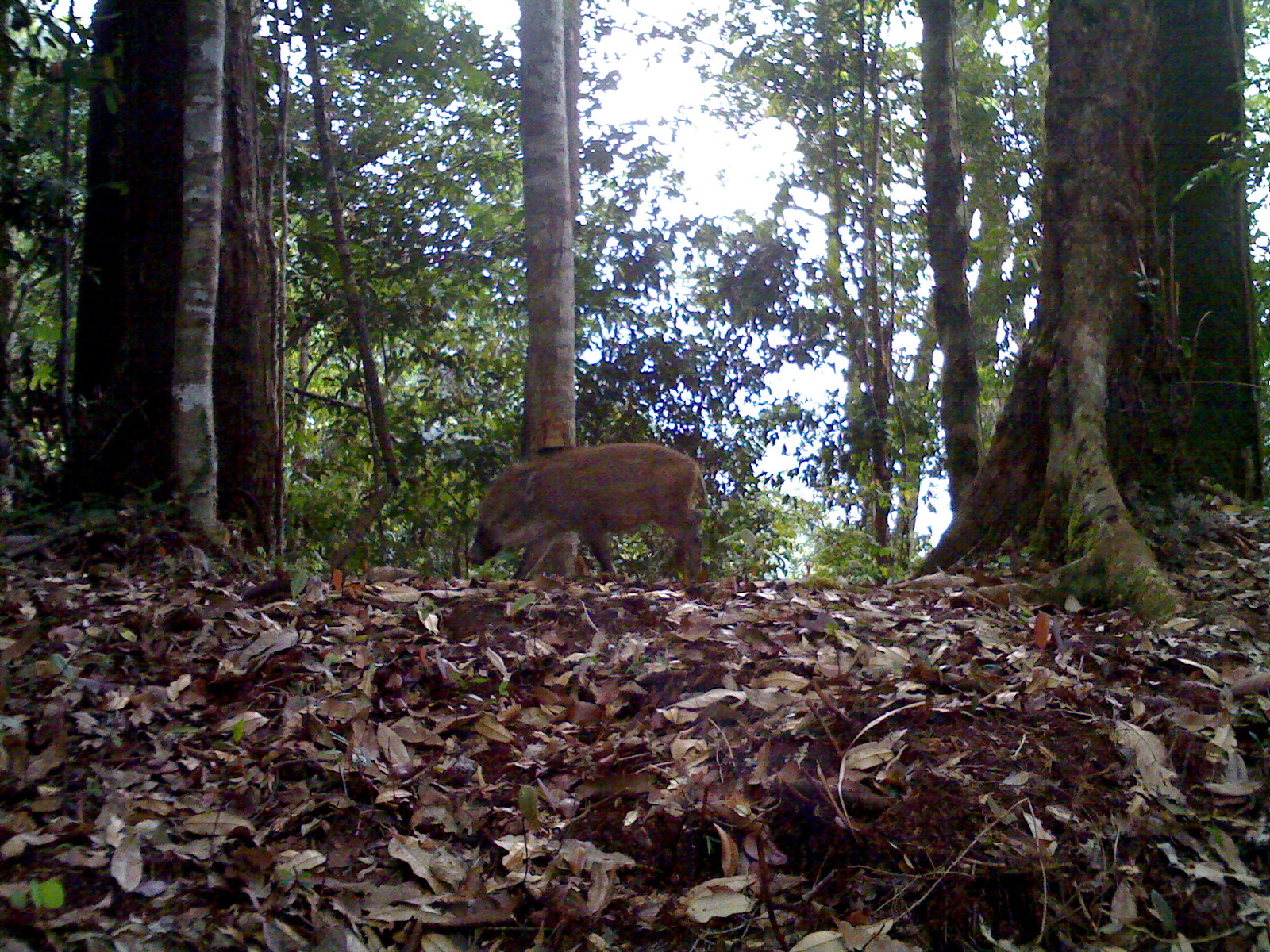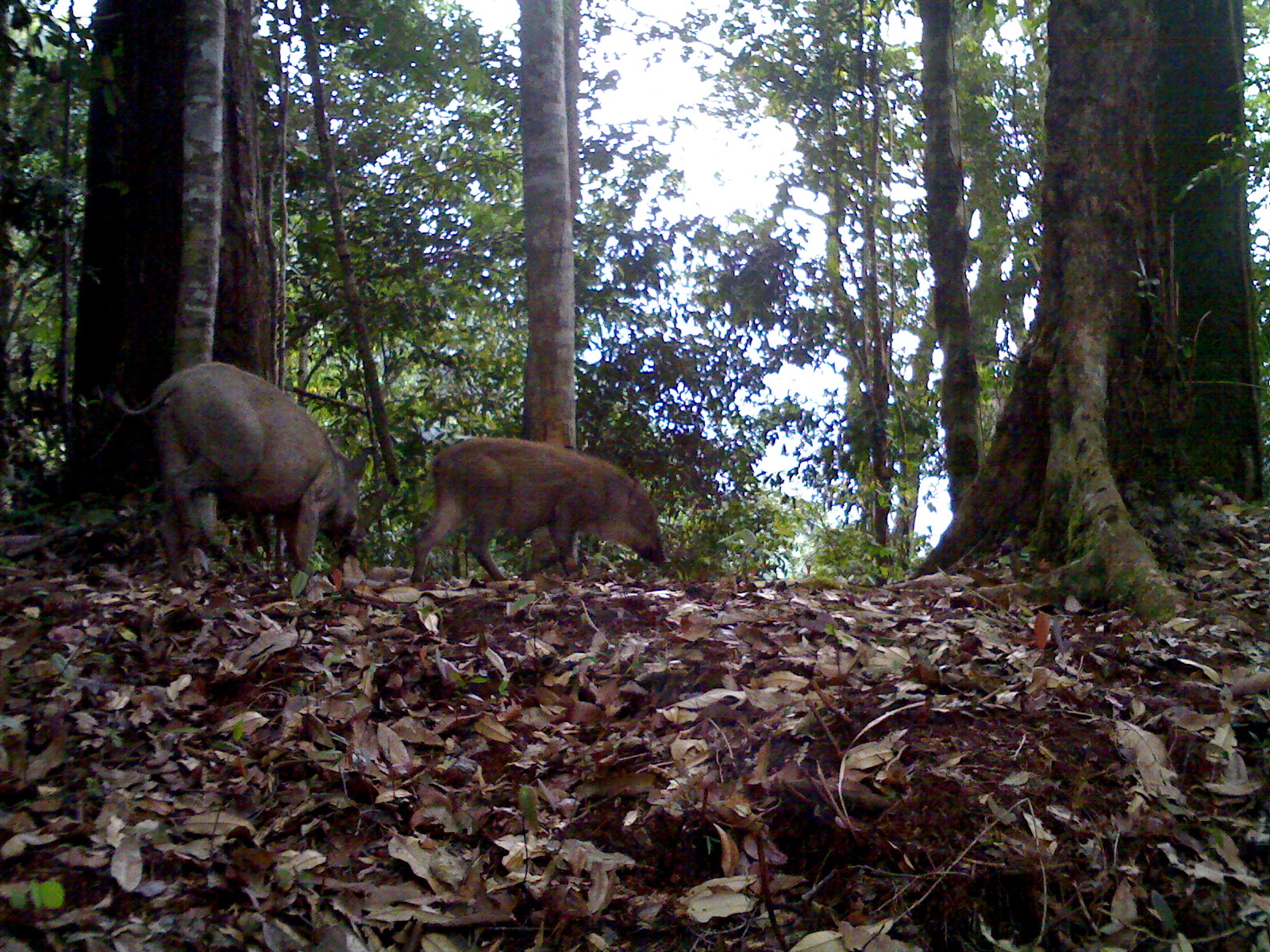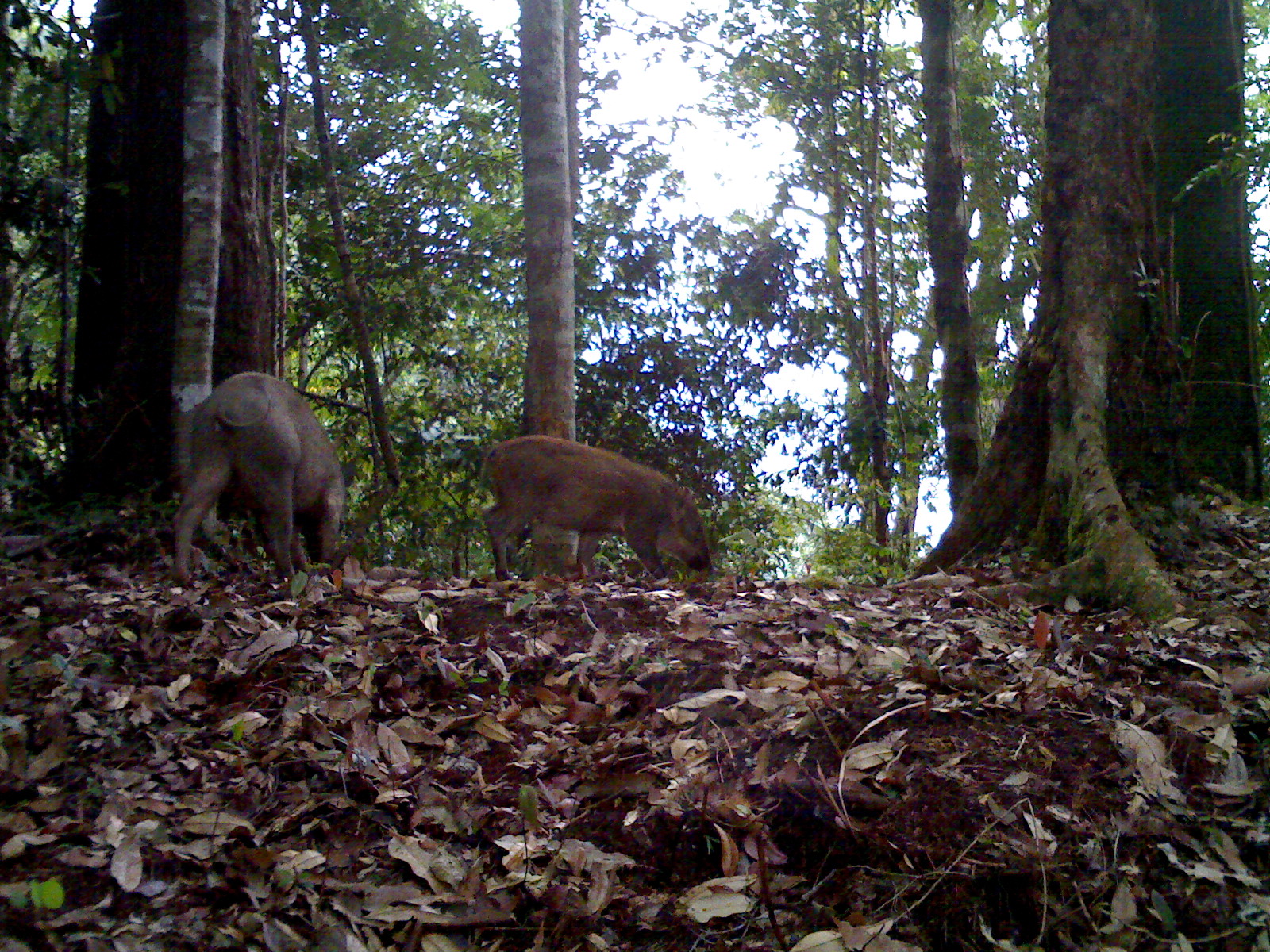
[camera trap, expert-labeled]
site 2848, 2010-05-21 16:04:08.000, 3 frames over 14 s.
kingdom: Animalia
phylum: Chordata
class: Mammalia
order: Artiodactyla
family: Suidae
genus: Sus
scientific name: Sus barbatus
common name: western bearded pig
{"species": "Sus barbatus (western bearded pig)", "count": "1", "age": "juvenile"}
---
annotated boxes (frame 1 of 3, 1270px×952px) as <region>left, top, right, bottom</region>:
sus barbatus: <region>461, 441, 707, 584</region>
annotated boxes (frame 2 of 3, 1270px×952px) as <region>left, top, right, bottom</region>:
sus barbatus: <region>112, 362, 371, 587</region>; <region>410, 437, 666, 582</region>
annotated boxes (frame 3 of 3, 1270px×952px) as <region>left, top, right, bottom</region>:
sus barbatus: <region>172, 370, 346, 584</region>; <region>476, 434, 710, 581</region>